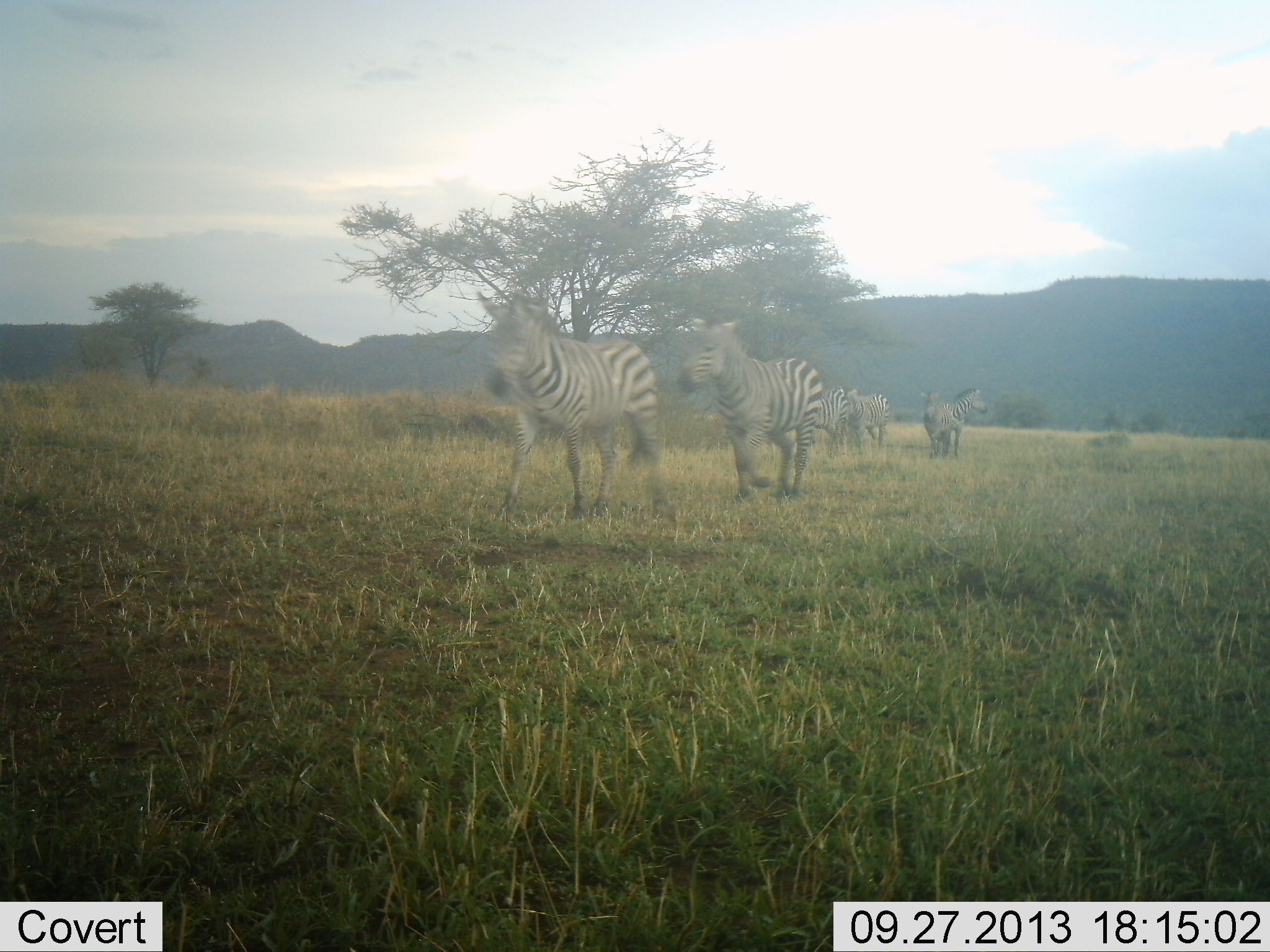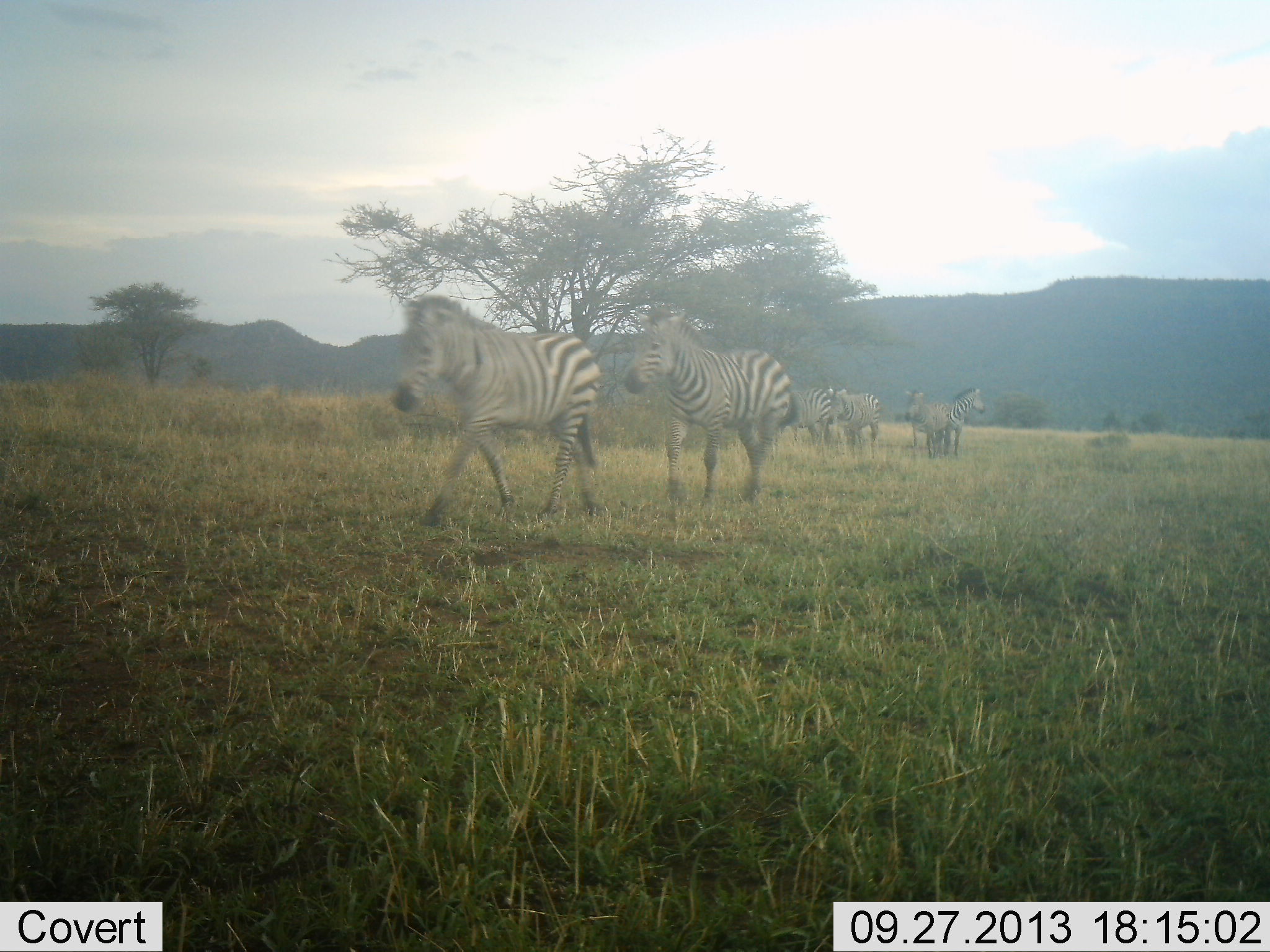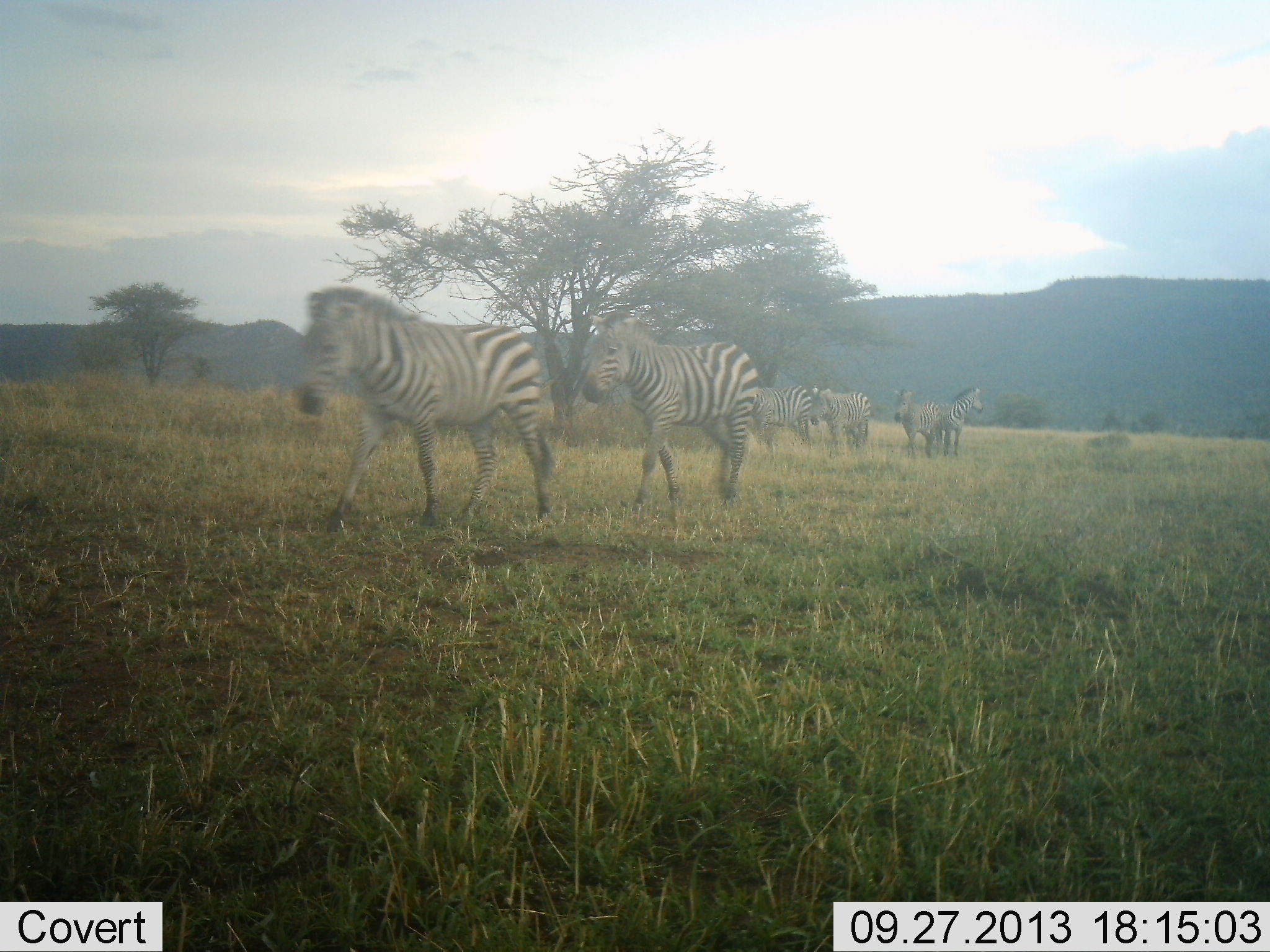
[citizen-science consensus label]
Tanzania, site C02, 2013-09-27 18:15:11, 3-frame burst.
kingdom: Animalia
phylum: Chordata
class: Mammalia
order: Perissodactyla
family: Equidae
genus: Equus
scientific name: Equus quagga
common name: plains zebra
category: zebra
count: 6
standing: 40%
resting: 0%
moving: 100%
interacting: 0%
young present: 0%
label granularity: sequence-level